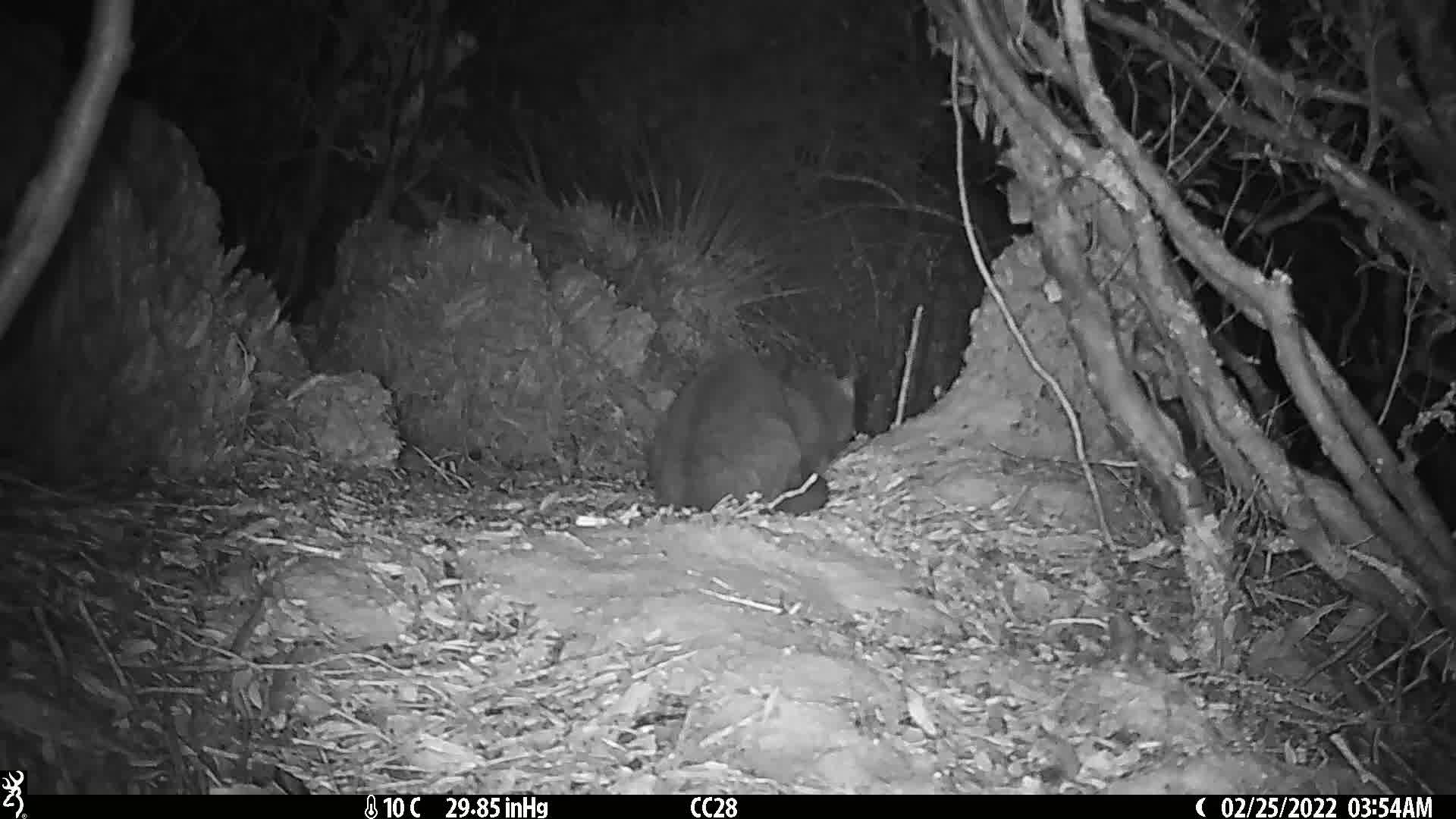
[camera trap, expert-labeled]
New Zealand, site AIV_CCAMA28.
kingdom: Animalia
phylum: Chordata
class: Mammalia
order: Carnivora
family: Felidae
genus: Felis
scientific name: Felis catus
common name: domestic cat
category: cat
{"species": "cat (domestic cat) (Felis catus)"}